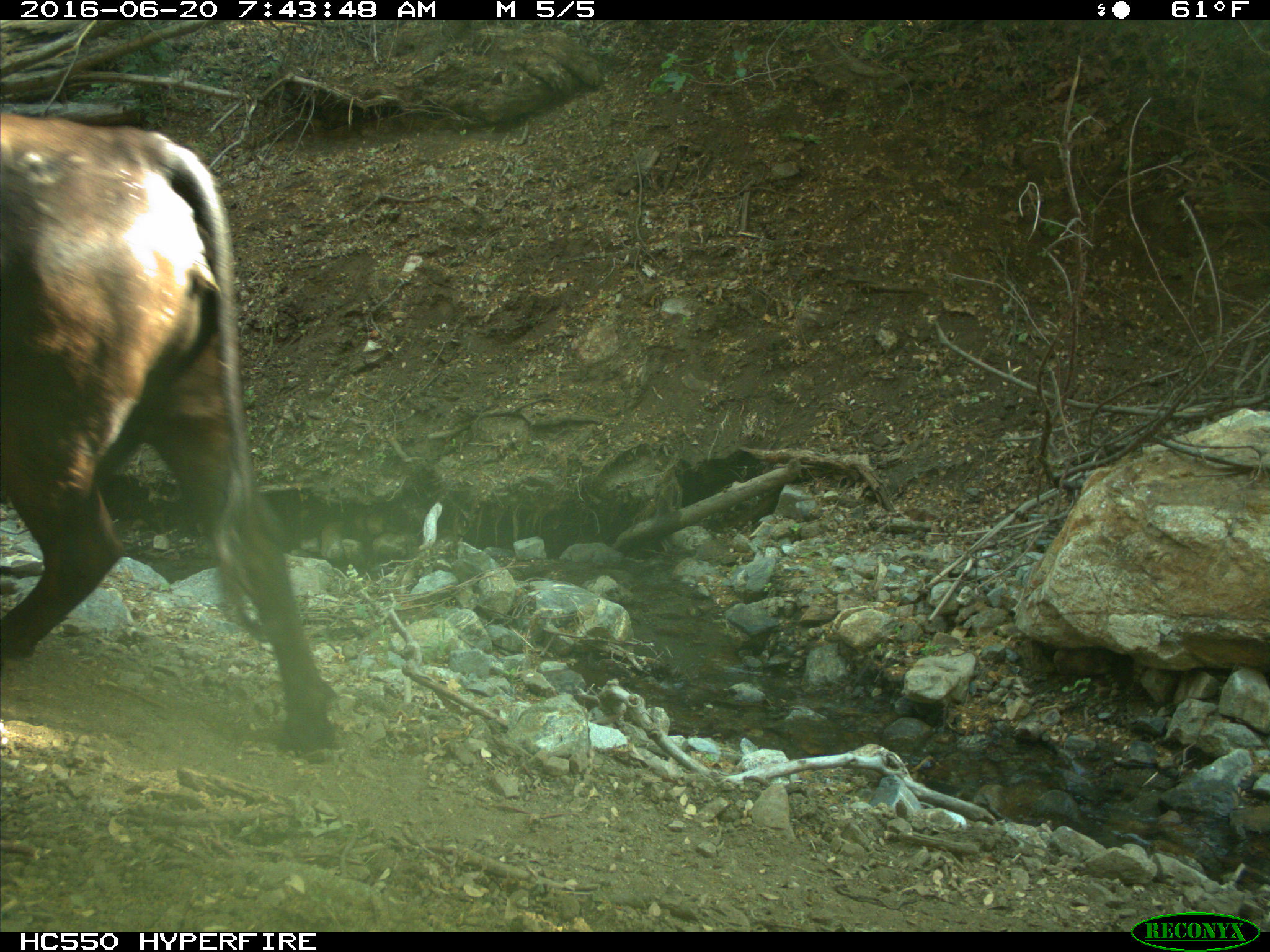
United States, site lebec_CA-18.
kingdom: Animalia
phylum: Chordata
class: Mammalia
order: Artiodactyla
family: Bovidae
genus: Bos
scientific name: Bos taurus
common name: domestic cow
Bos taurus (domestic cow).